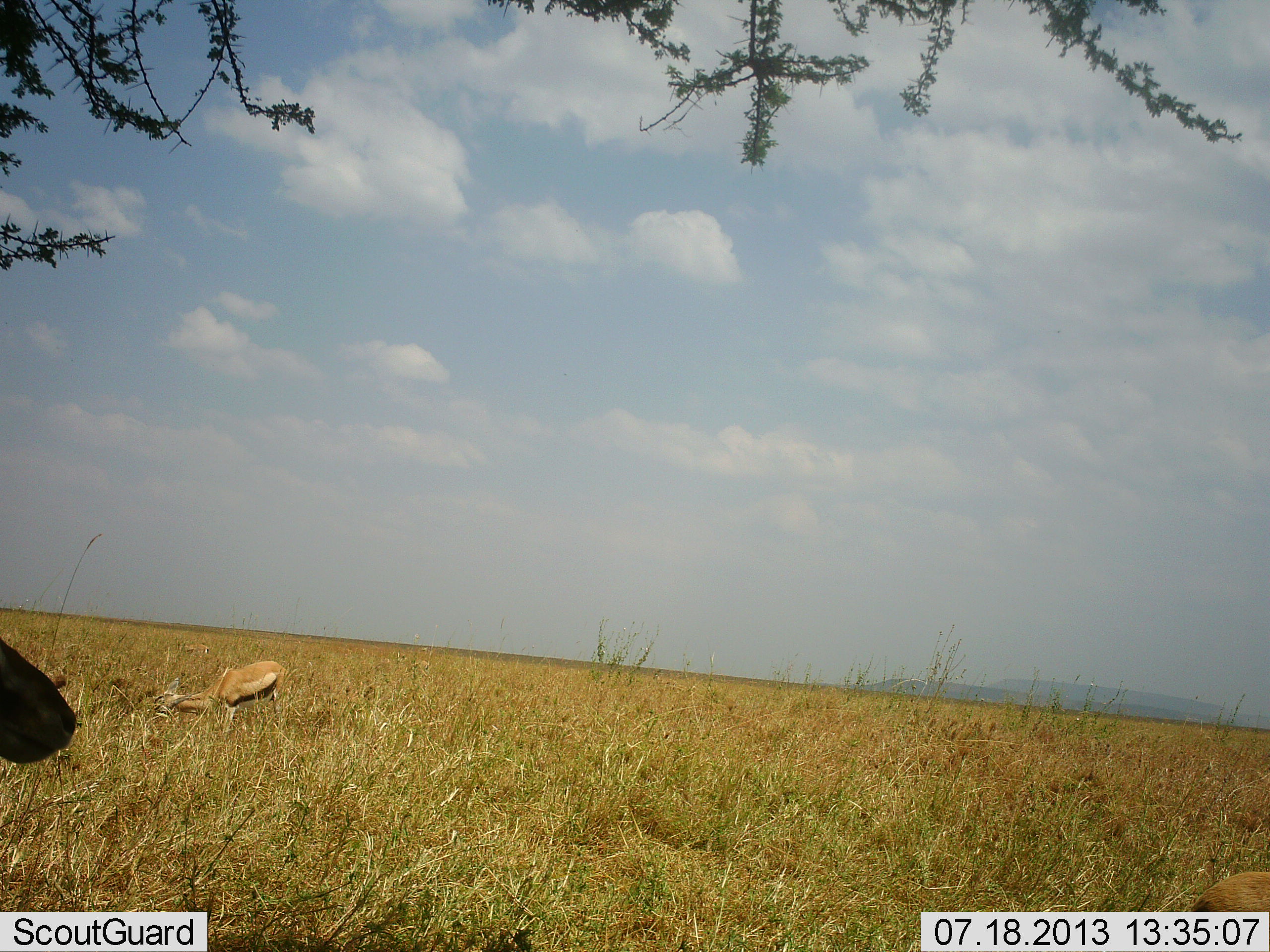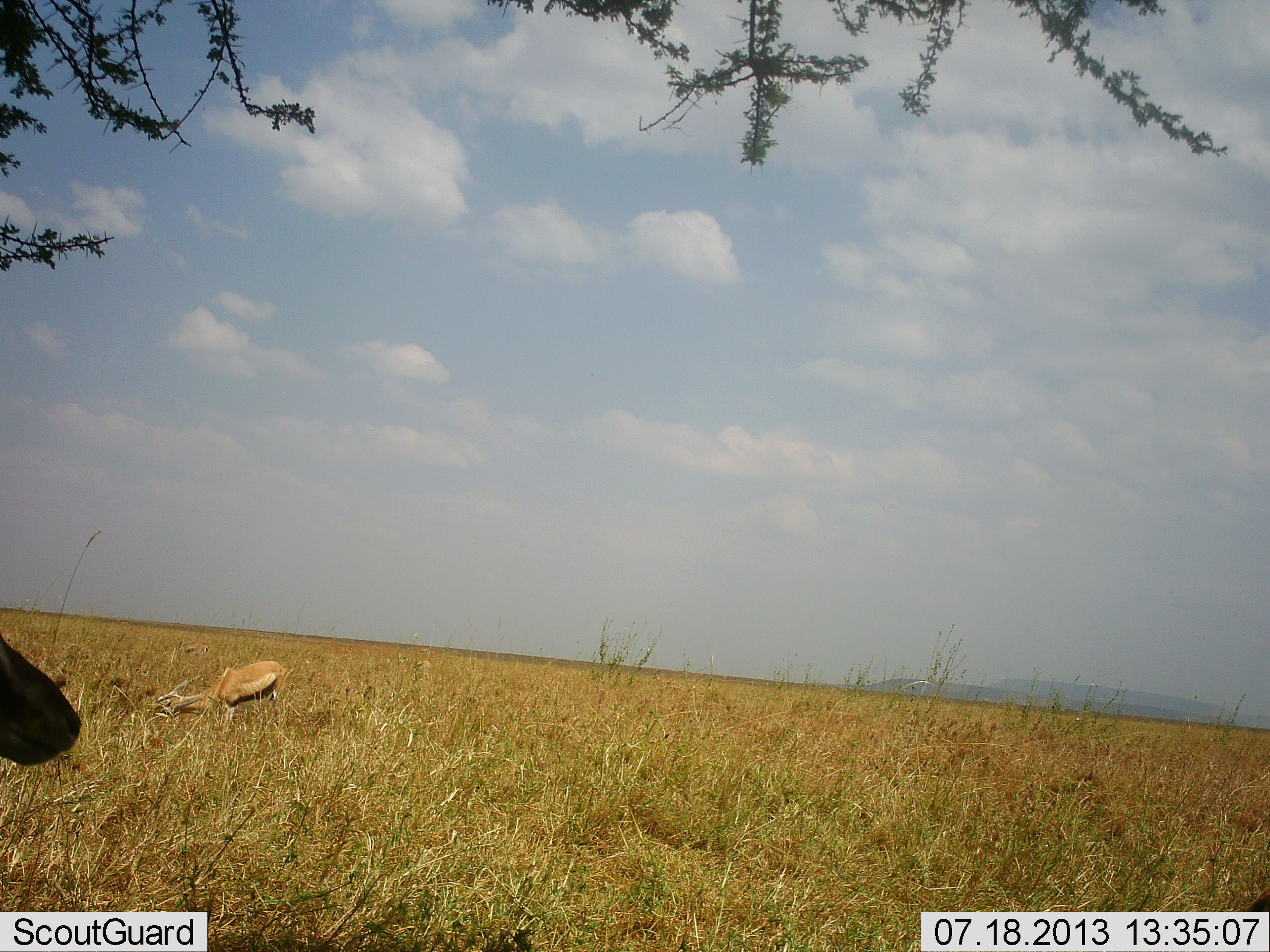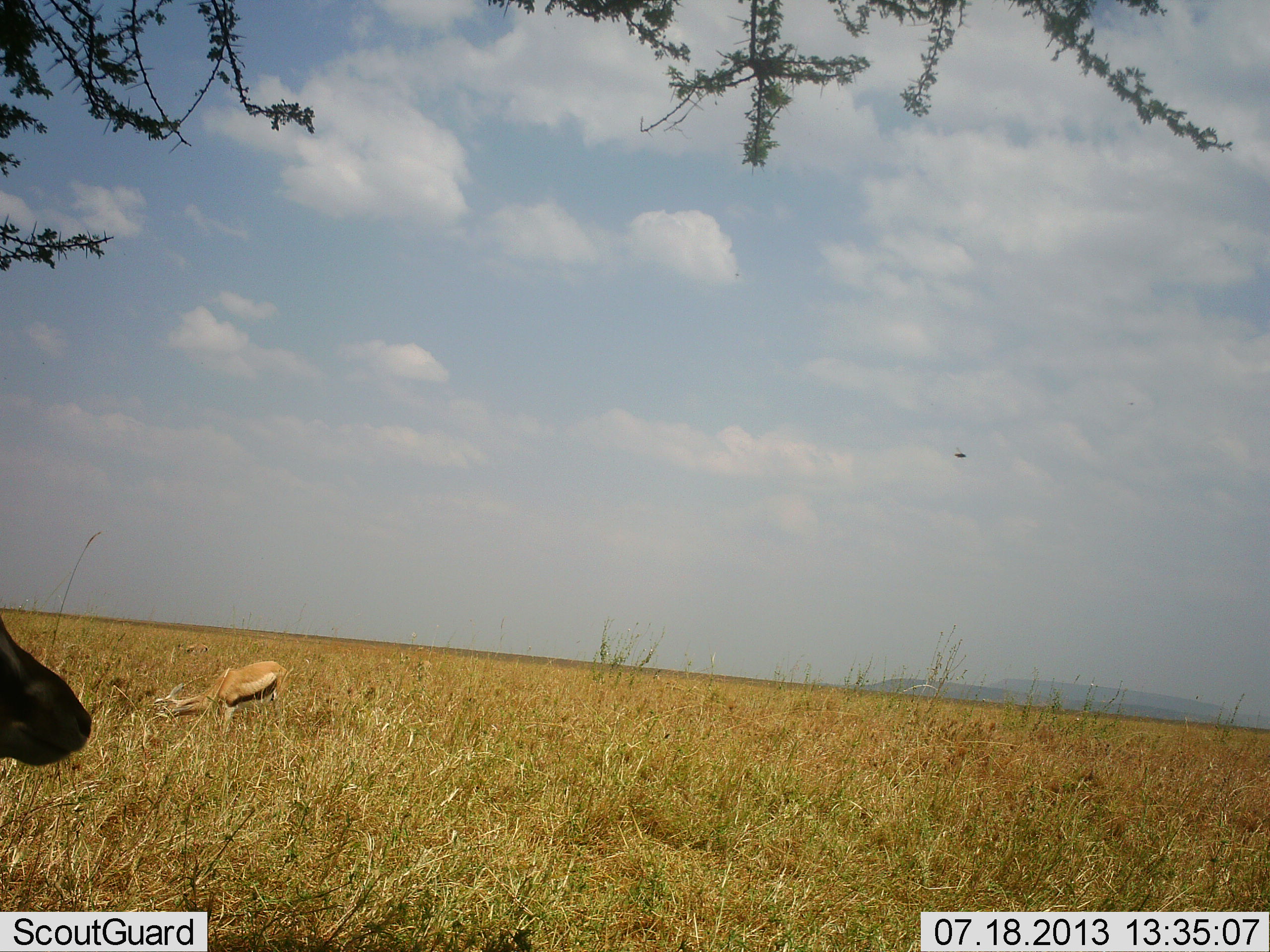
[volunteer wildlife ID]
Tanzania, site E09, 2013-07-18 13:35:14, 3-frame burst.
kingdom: Animalia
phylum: Chordata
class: Mammalia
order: Artiodactyla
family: Bovidae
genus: Eudorcas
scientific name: Eudorcas thomsonii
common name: thomson's gazelle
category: gazellethomsons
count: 2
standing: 74%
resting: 0%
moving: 9%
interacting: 0%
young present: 0%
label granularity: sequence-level